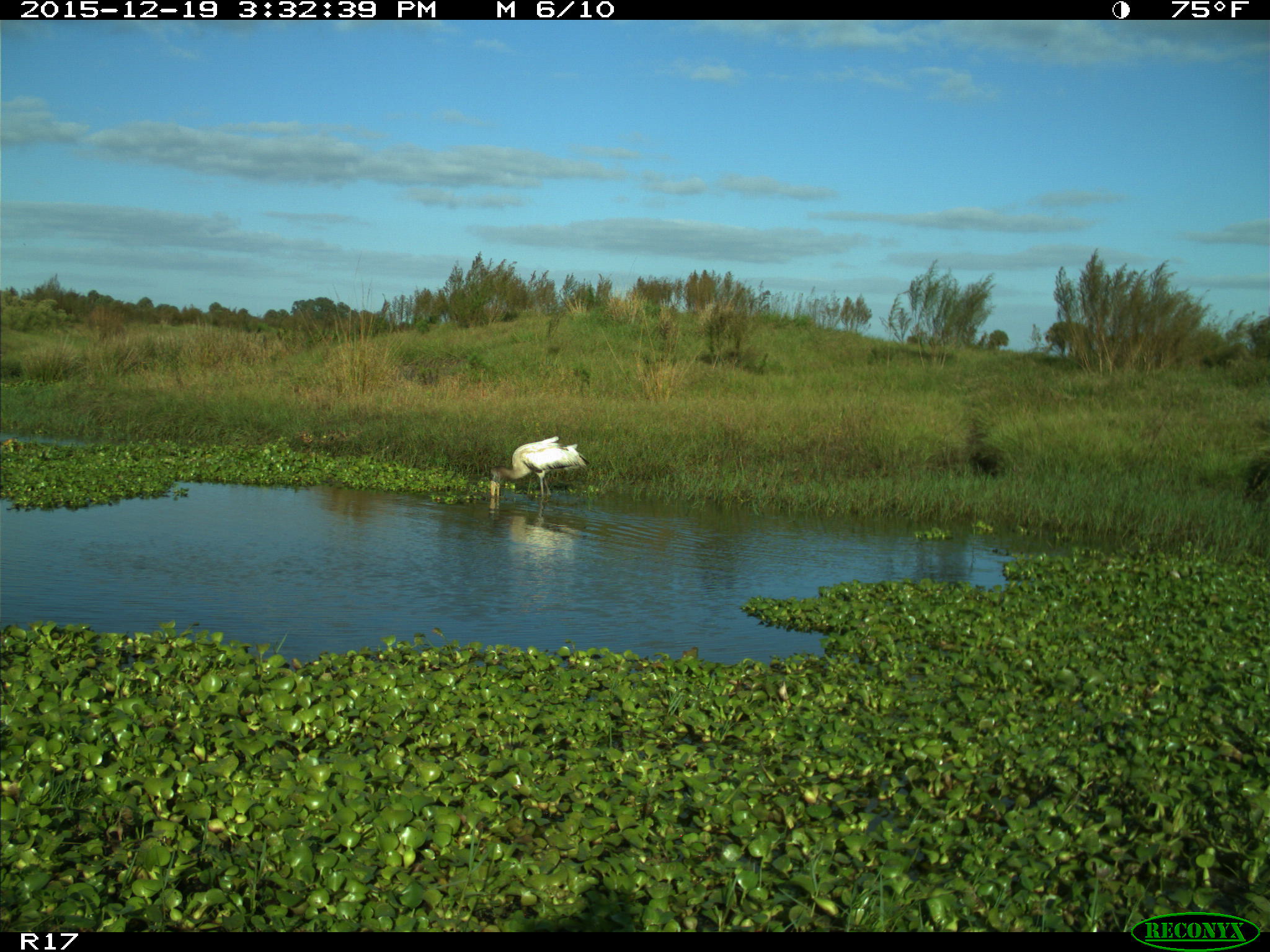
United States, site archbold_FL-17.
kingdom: Animalia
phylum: Chordata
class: Aves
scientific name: Aves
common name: birds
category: unidentified bird